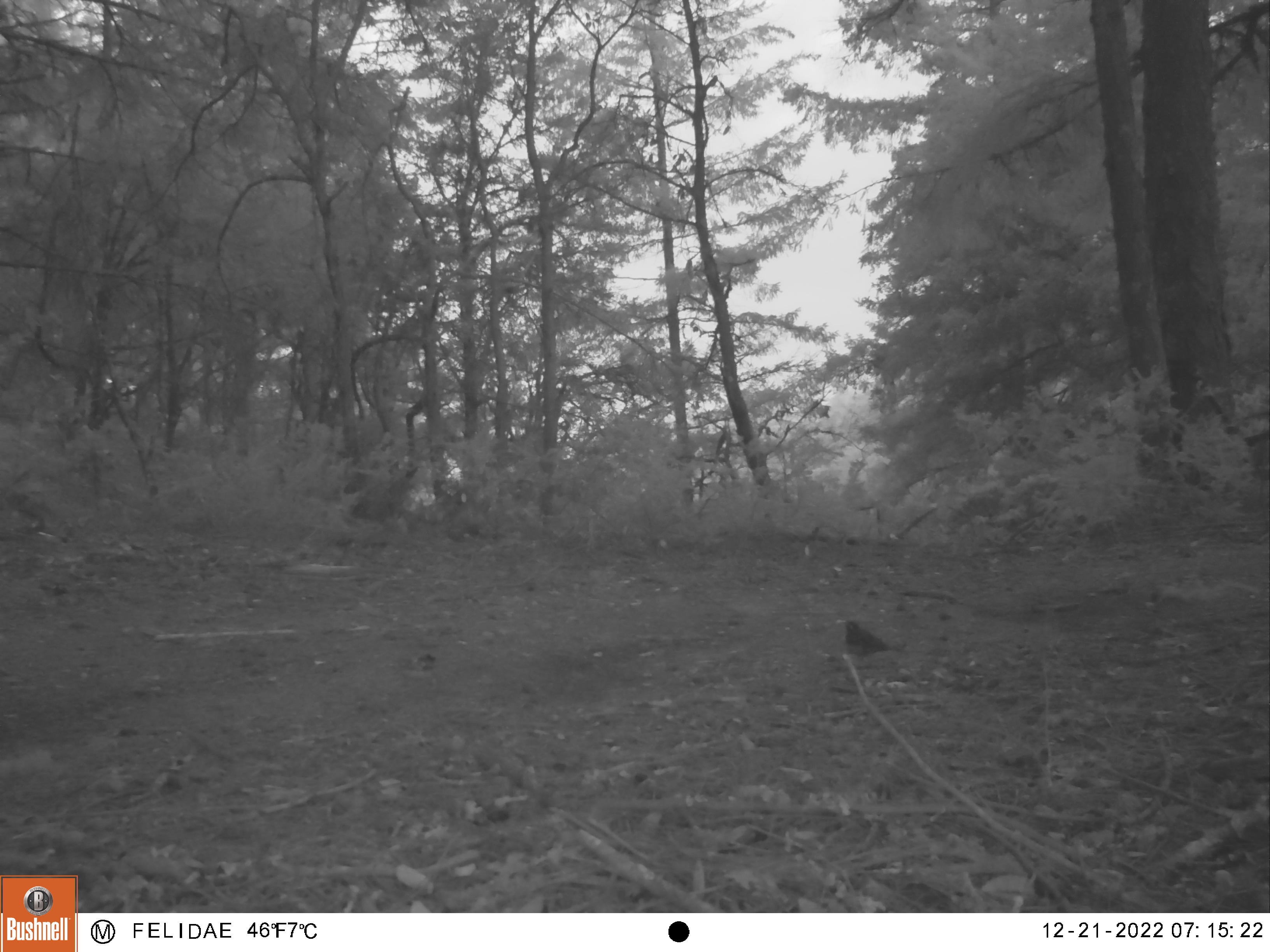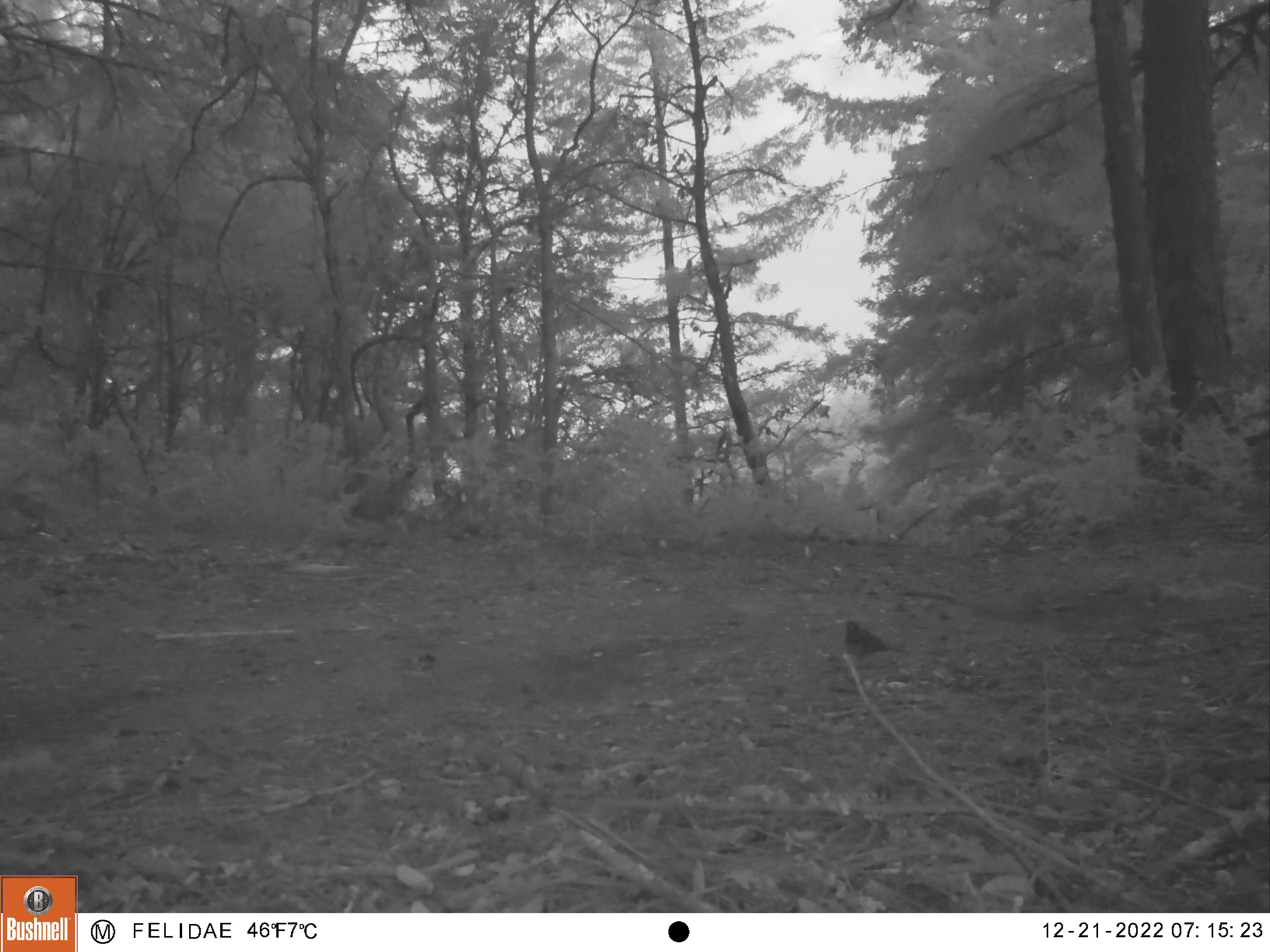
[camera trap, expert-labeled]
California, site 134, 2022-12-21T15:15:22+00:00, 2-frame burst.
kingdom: Animalia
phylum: Chordata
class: Aves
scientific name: Aves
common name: bird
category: unknown bird